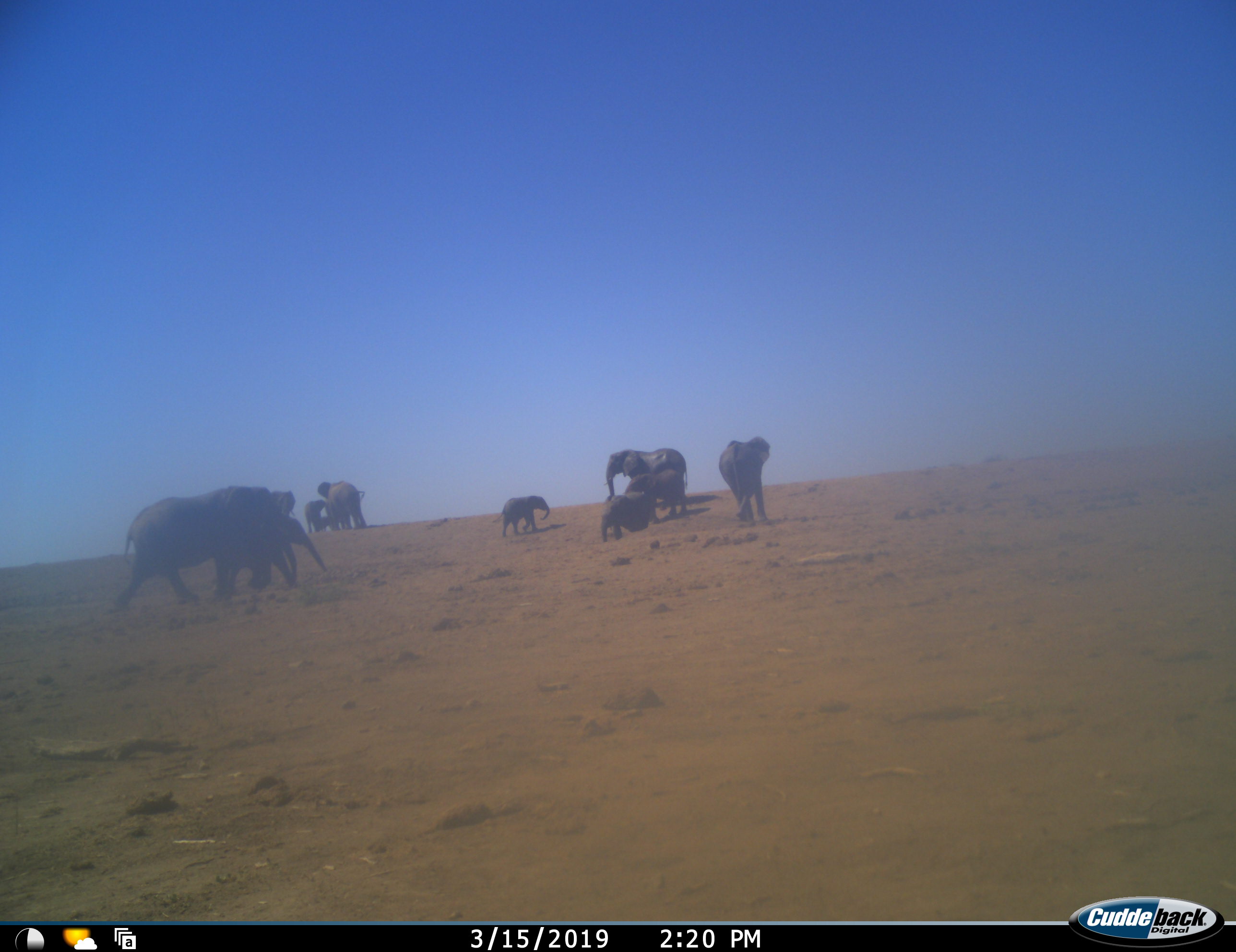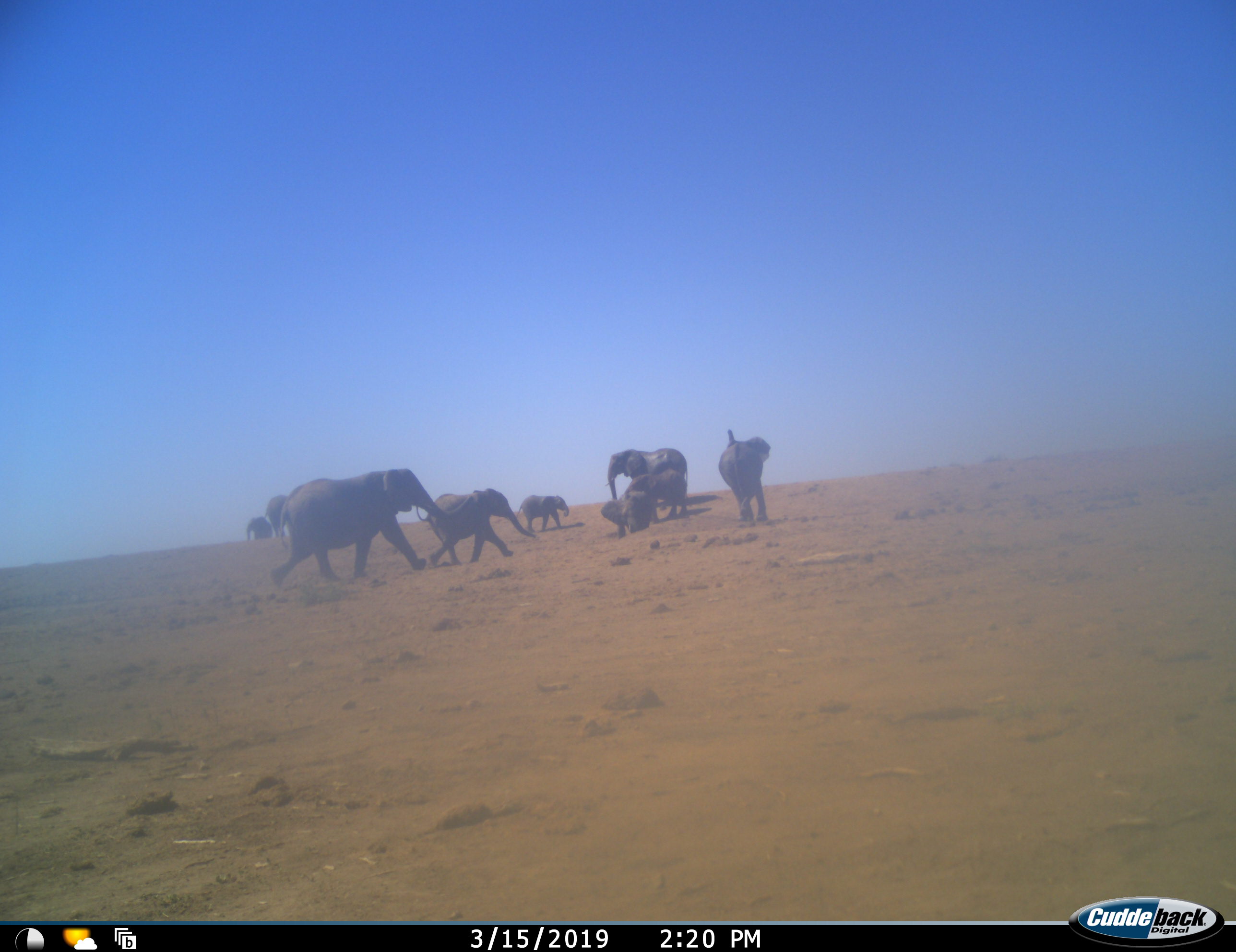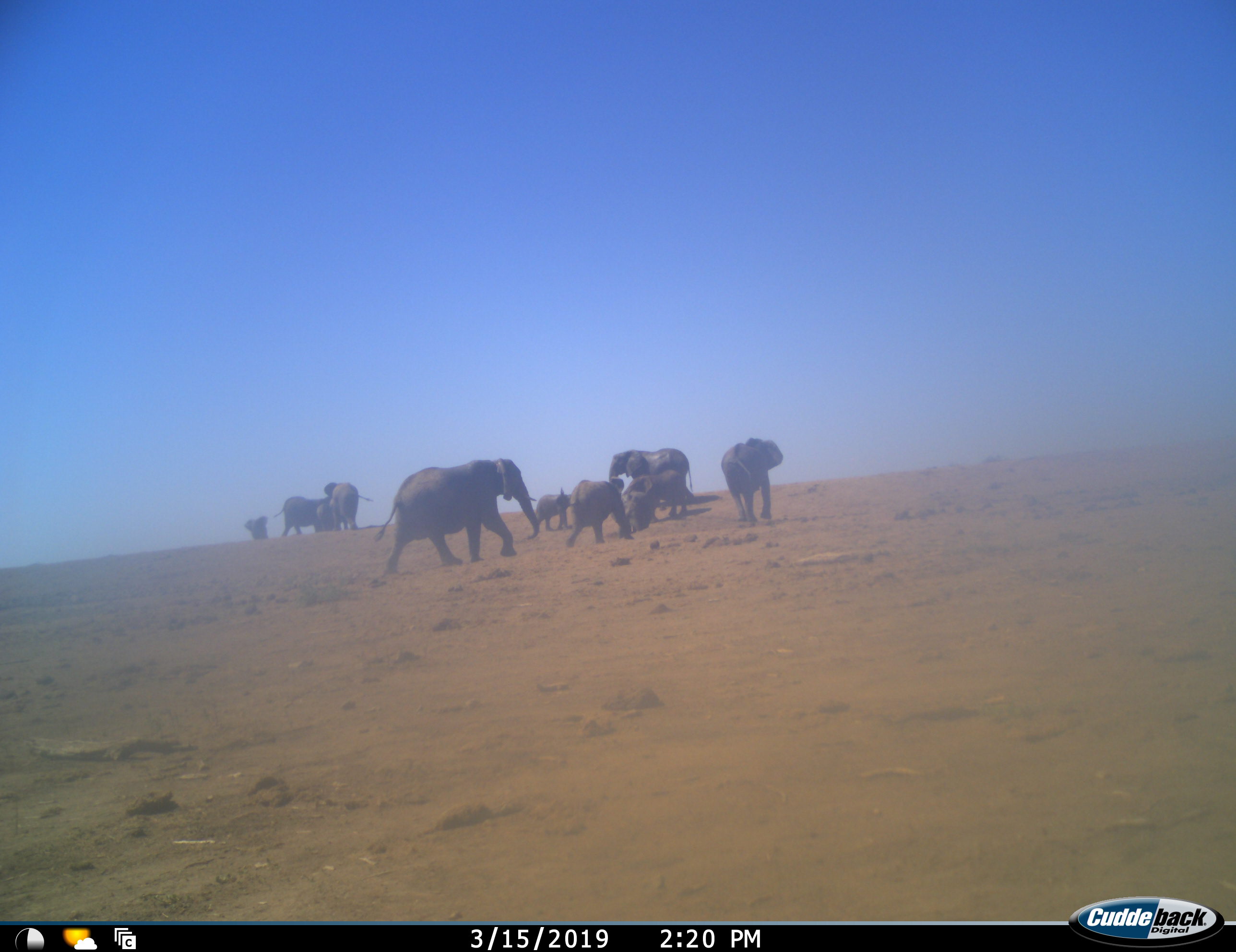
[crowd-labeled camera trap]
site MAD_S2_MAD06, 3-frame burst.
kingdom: Animalia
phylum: Chordata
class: Mammalia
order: Proboscidea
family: Elephantidae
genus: Loxodonta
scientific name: Loxodonta africana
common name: african bush elephant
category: elephant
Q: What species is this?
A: Elephant (african bush elephant) (Loxodonta africana).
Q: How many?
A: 10.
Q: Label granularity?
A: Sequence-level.